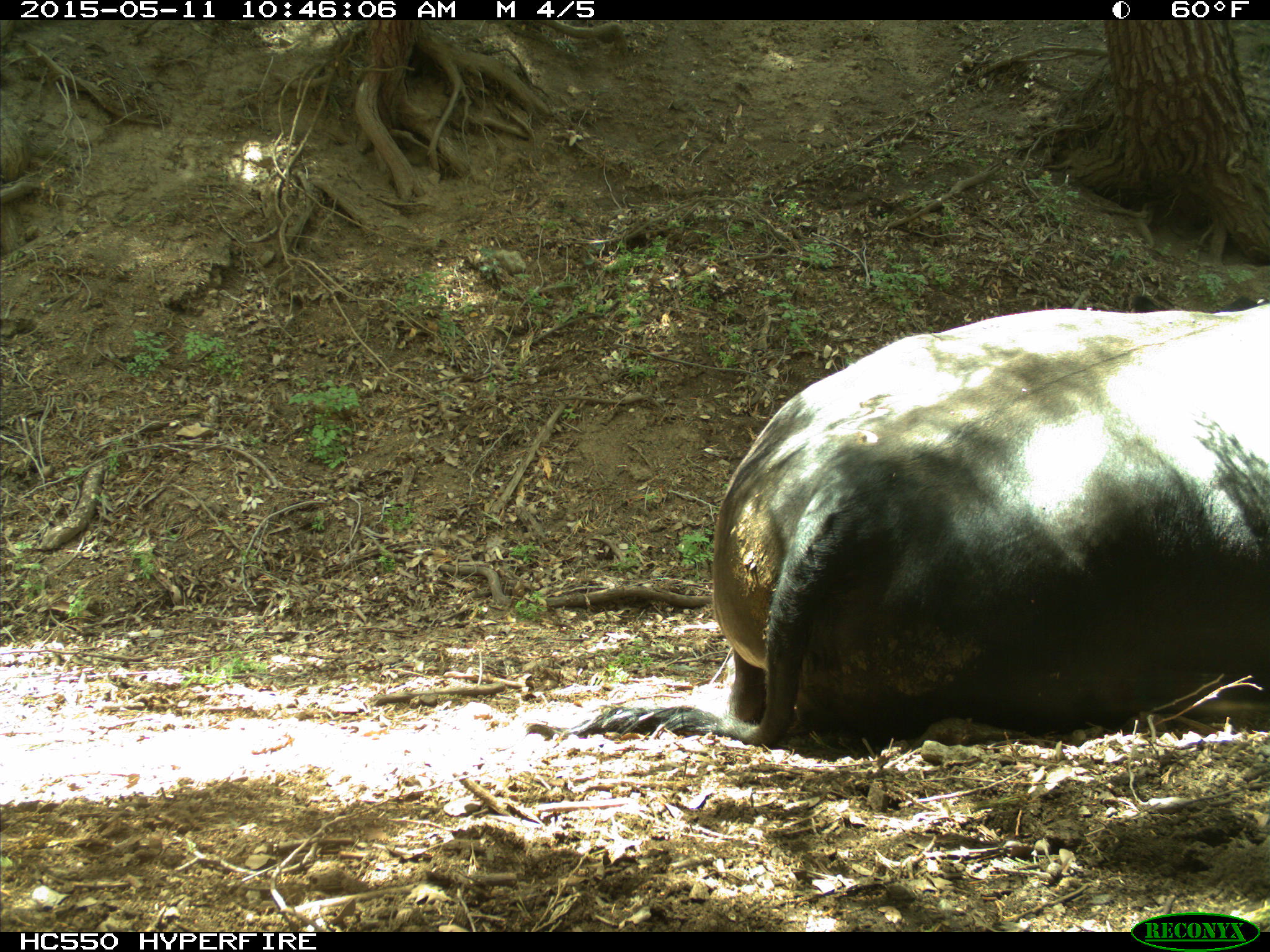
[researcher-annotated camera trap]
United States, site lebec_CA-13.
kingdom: Animalia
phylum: Chordata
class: Mammalia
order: Artiodactyla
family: Bovidae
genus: Bos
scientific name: Bos taurus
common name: domestic cow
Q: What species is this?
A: Bos taurus (domestic cow).